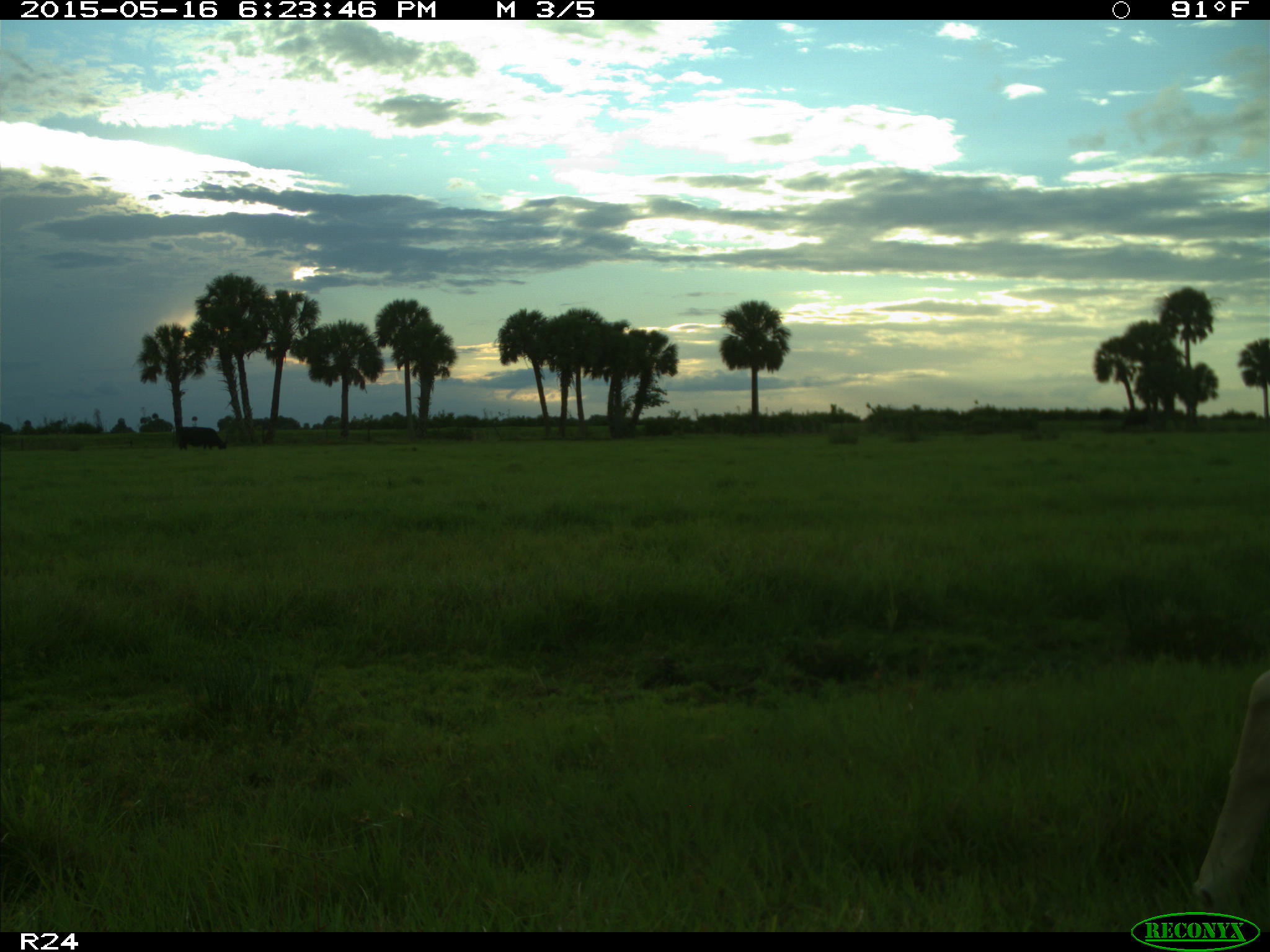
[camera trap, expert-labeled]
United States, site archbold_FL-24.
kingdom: Animalia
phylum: Chordata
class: Mammalia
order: Artiodactyla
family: Bovidae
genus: Bos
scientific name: Bos taurus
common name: domestic cow